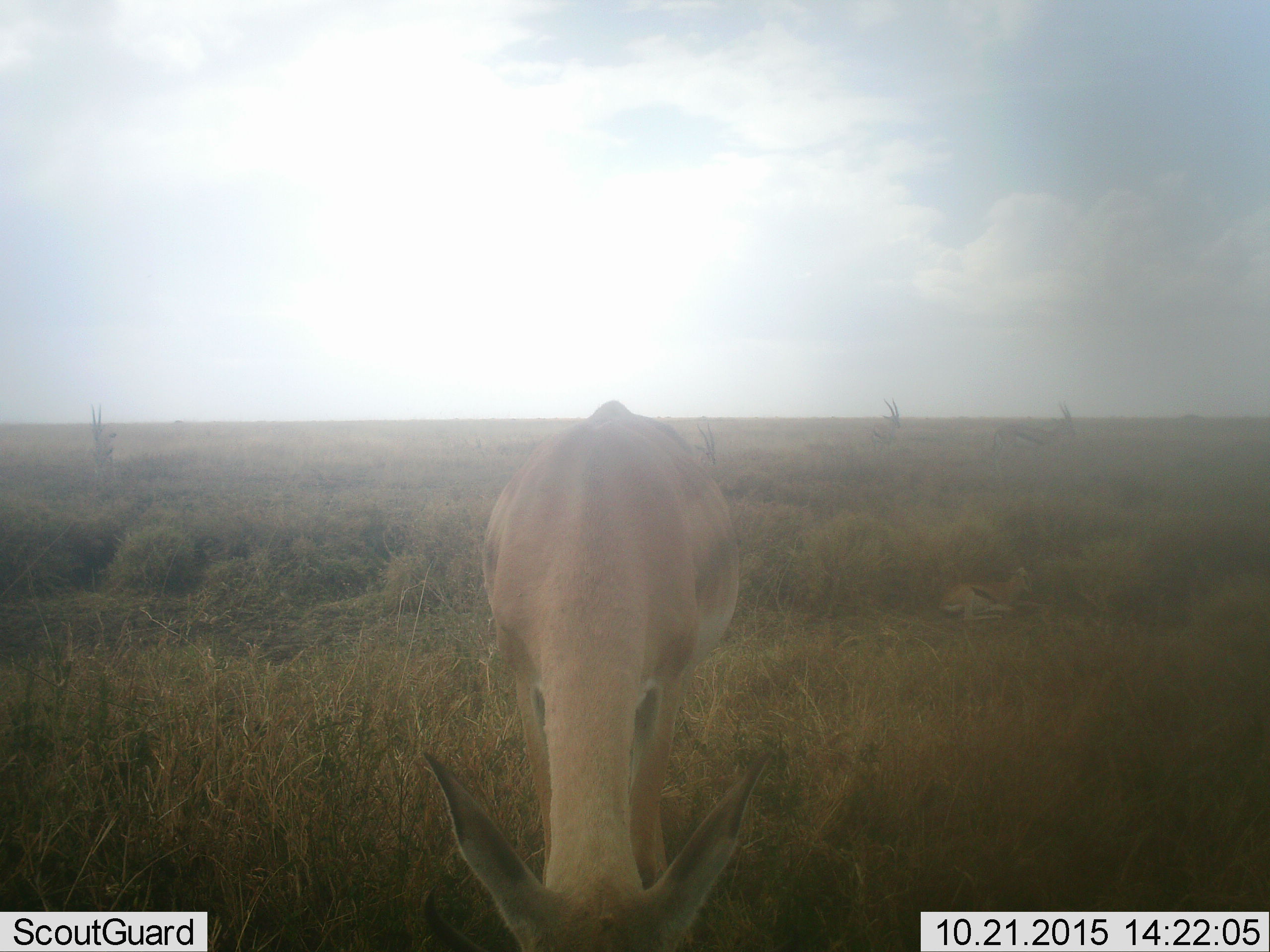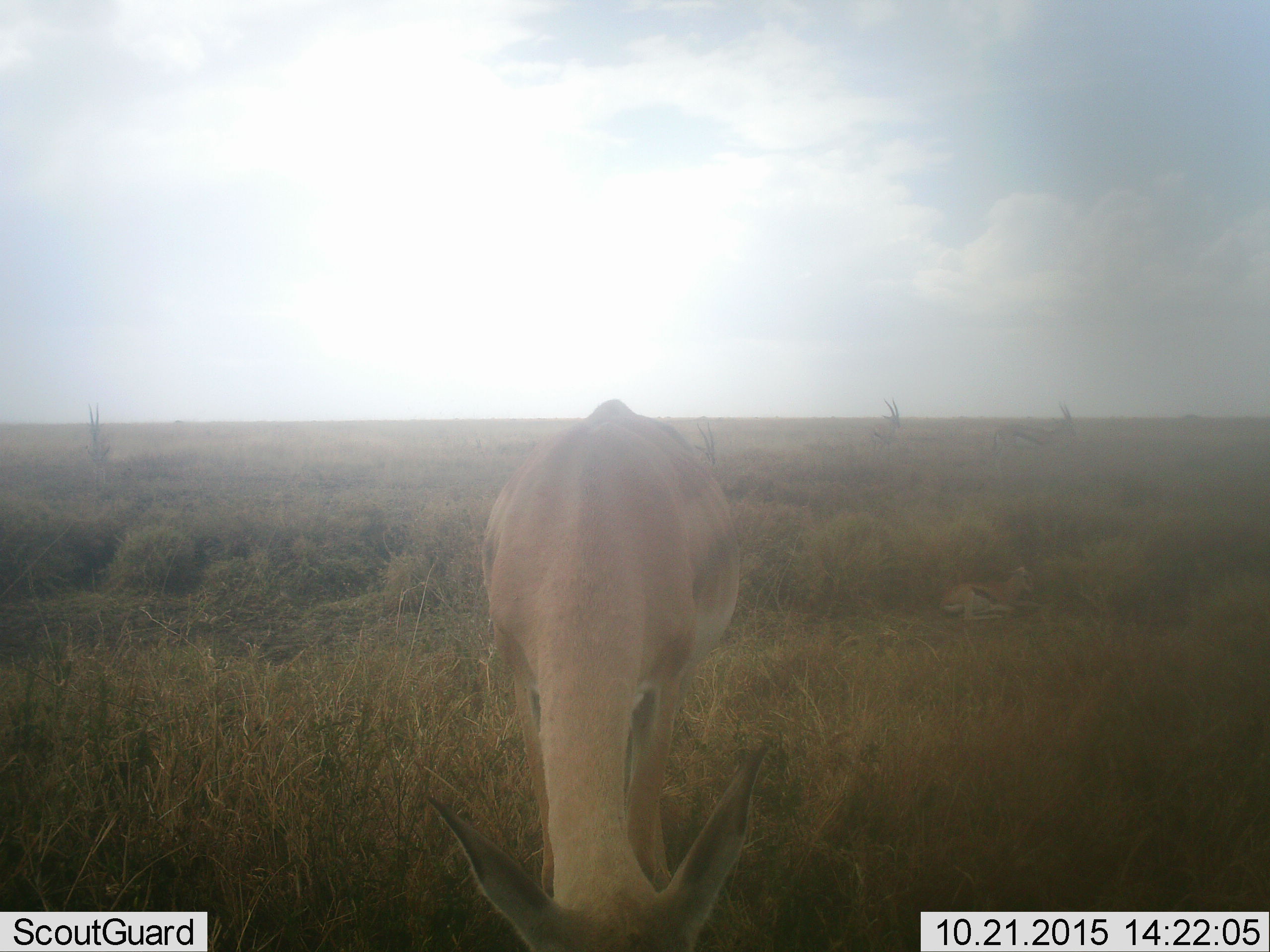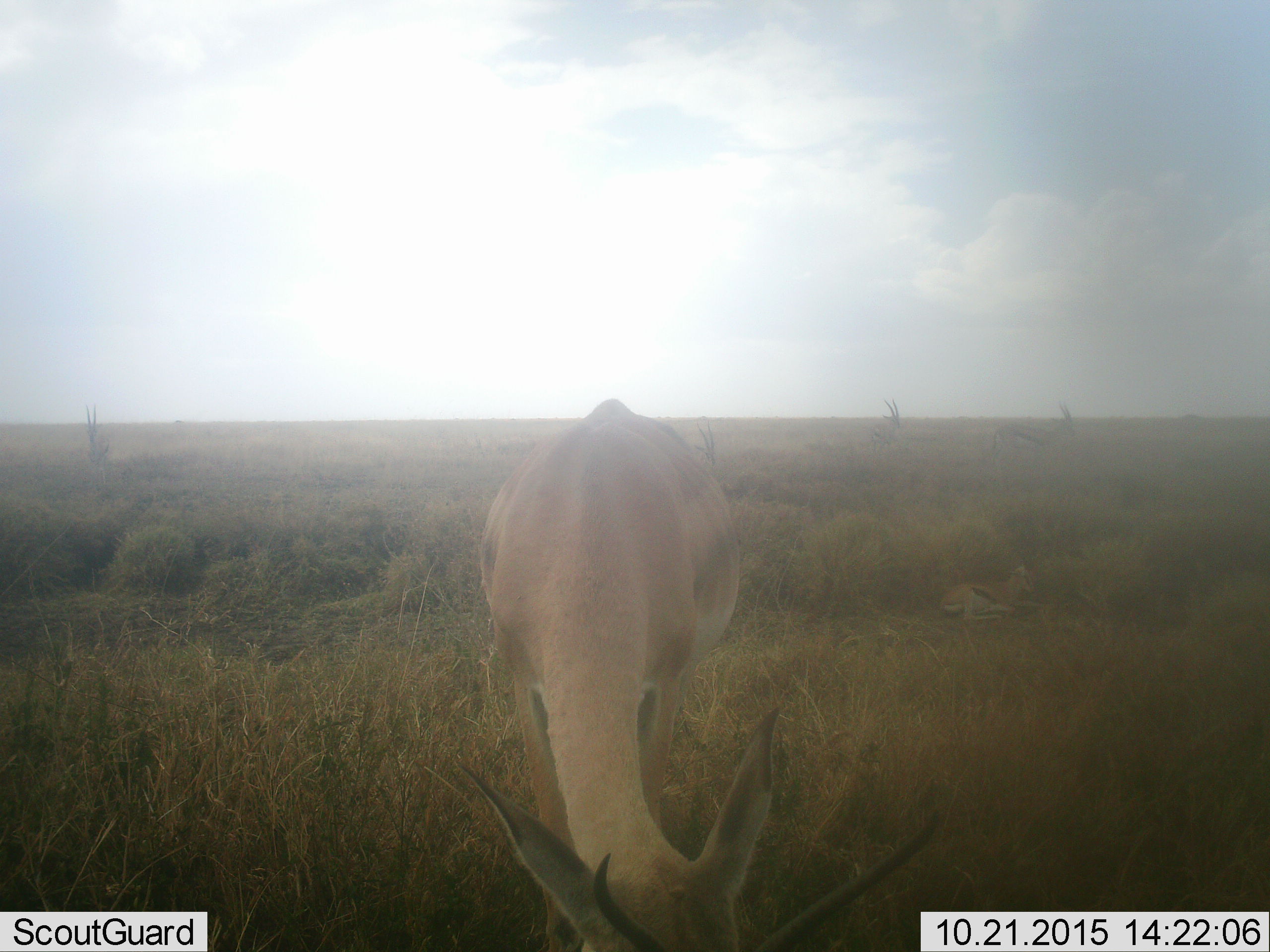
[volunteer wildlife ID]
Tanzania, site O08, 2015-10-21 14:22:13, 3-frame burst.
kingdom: Animalia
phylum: Chordata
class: Mammalia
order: Artiodactyla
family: Bovidae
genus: Nanger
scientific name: Nanger granti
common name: grant's gazelle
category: gazellegrants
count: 6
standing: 50%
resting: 75%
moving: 25%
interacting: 0%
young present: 25%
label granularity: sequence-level